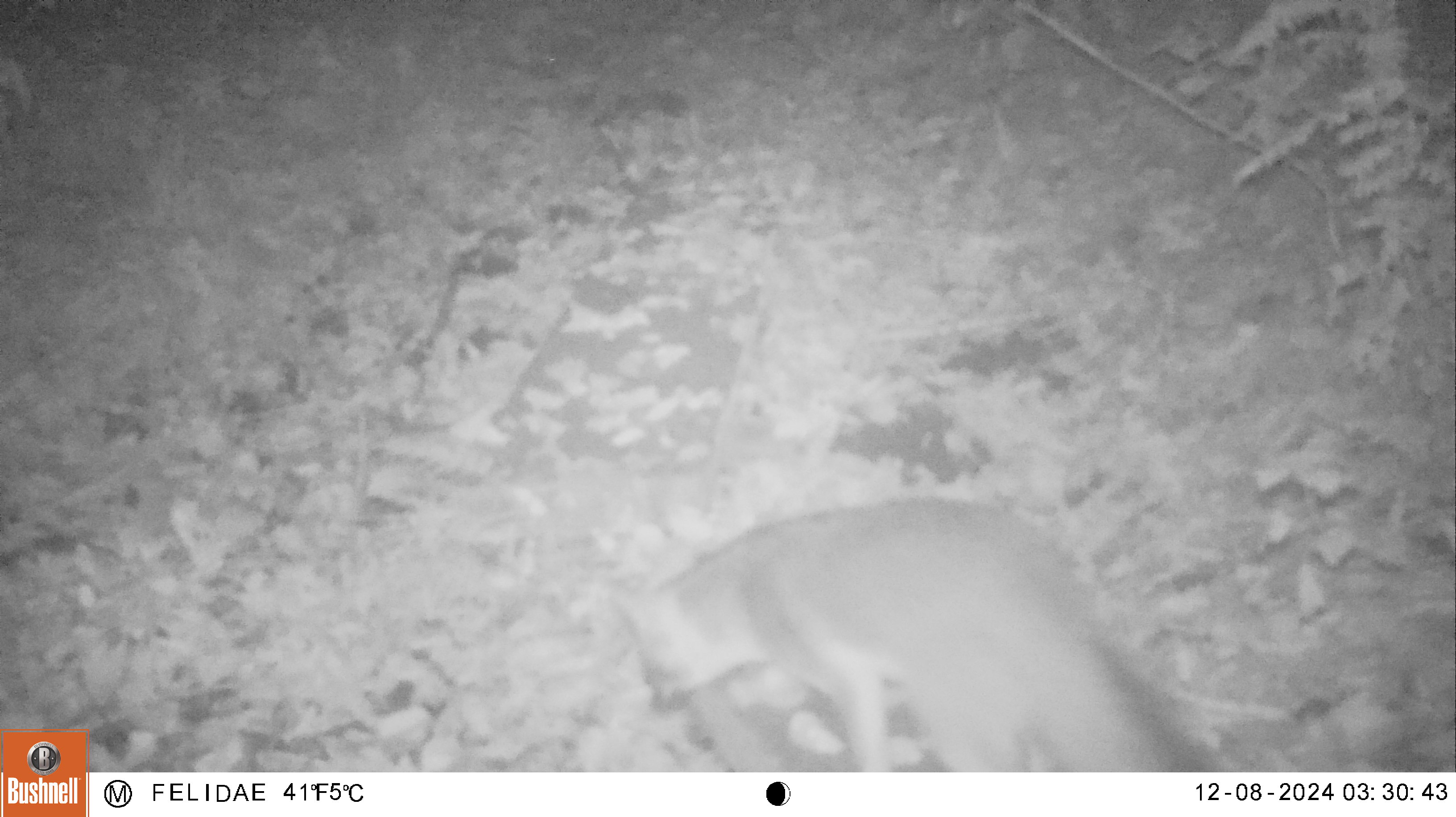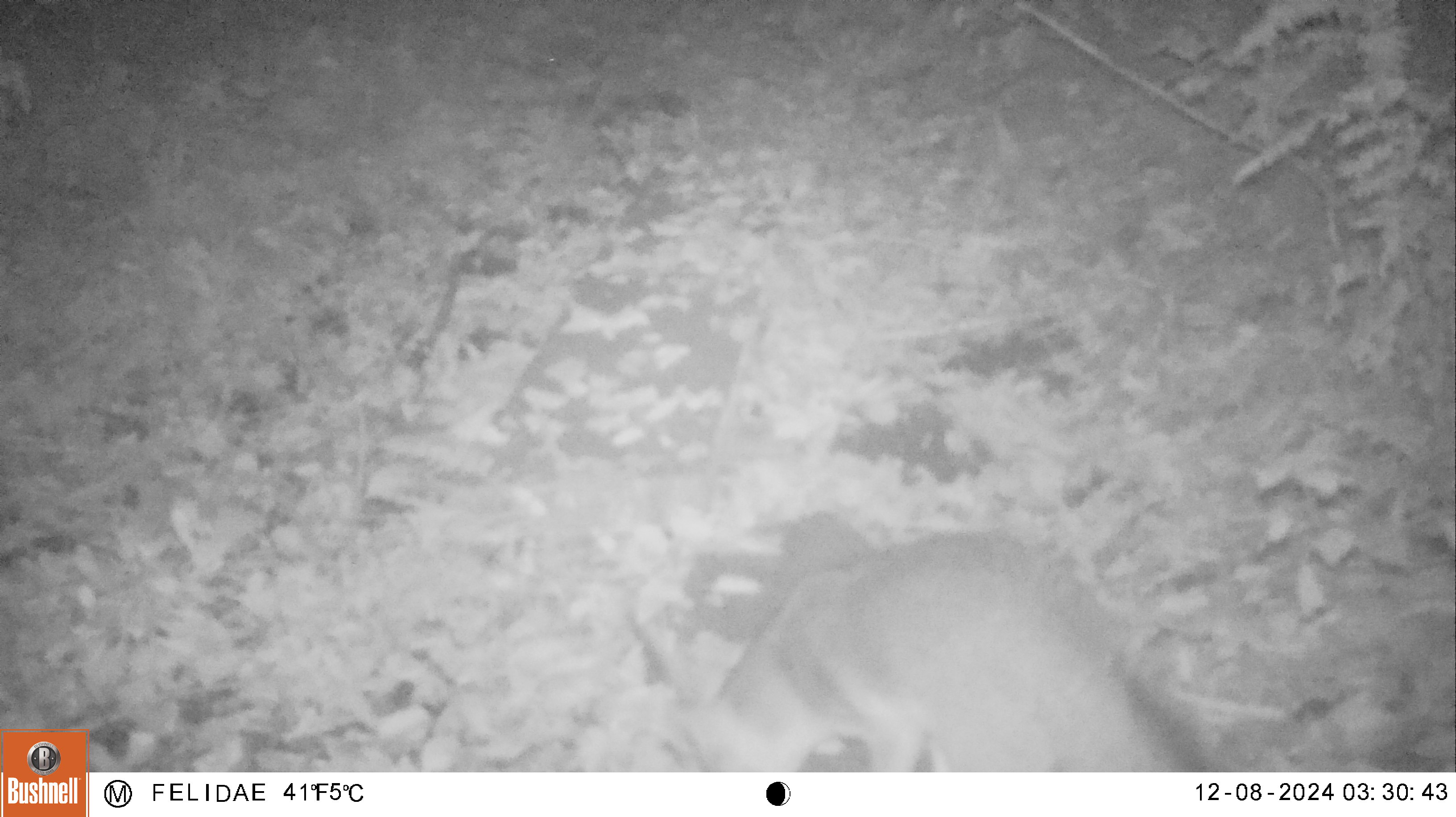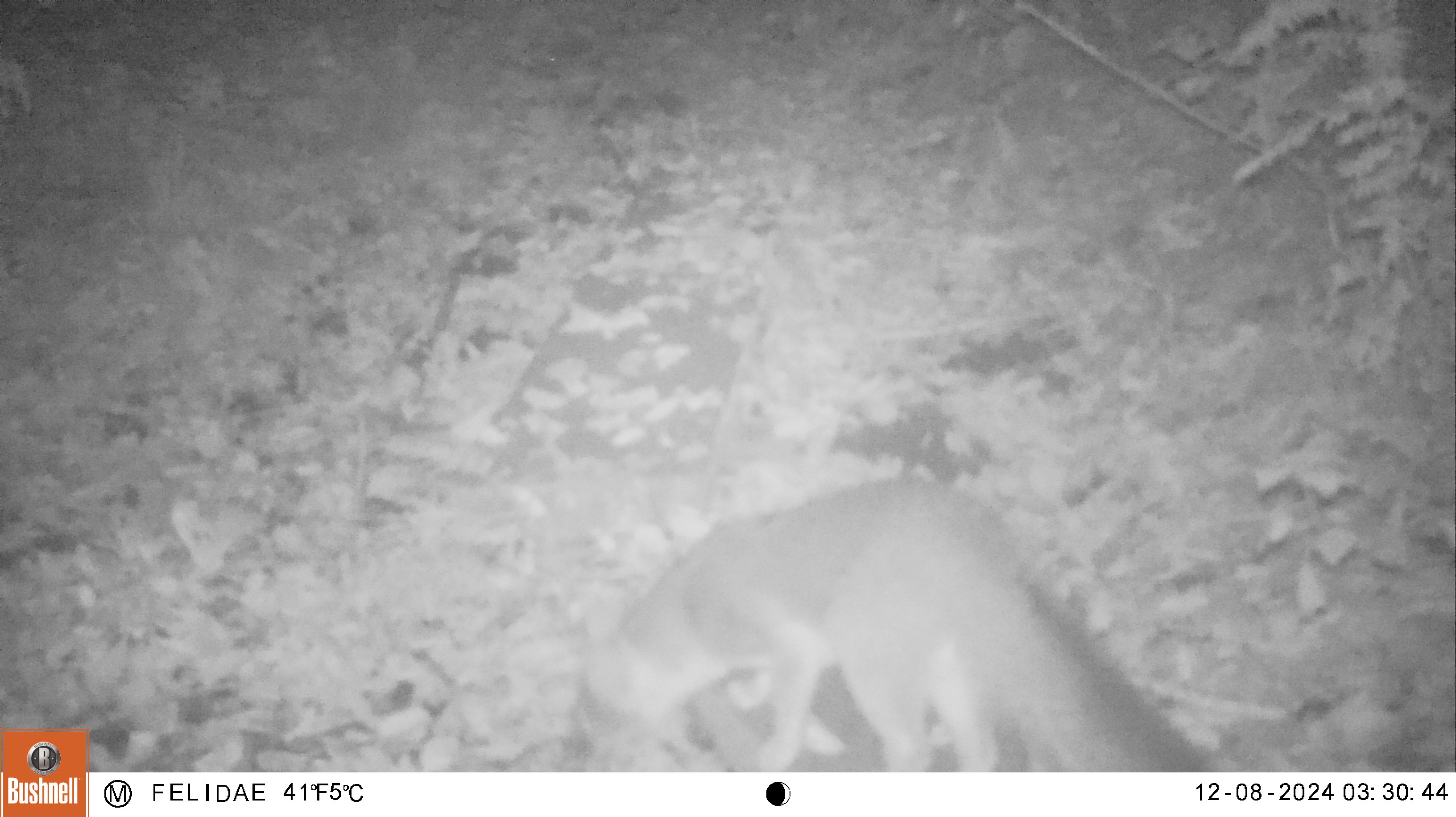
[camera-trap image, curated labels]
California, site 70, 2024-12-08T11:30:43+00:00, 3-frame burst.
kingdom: Animalia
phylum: Chordata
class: Mammalia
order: Carnivora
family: Canidae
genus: Urocyon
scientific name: Urocyon cinereoargenteus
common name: gray fox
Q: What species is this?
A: Gray fox (Urocyon cinereoargenteus).